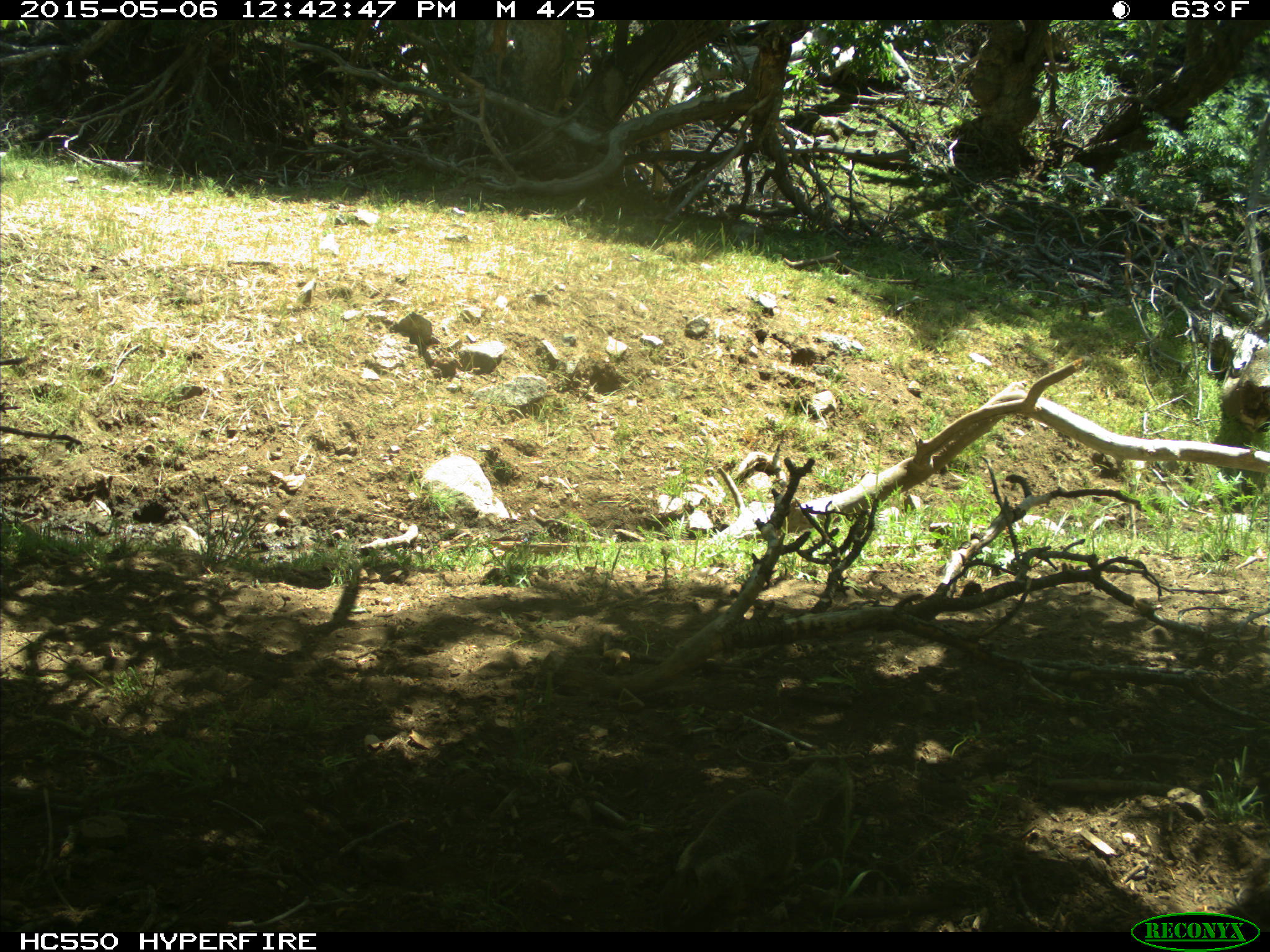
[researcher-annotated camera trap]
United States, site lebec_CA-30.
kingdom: Animalia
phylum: Chordata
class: Mammalia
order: Rodentia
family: Sciuridae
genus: Otospermophilus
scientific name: Otospermophilus beecheyi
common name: california ground squirrel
Otospermophilus beecheyi (california ground squirrel).